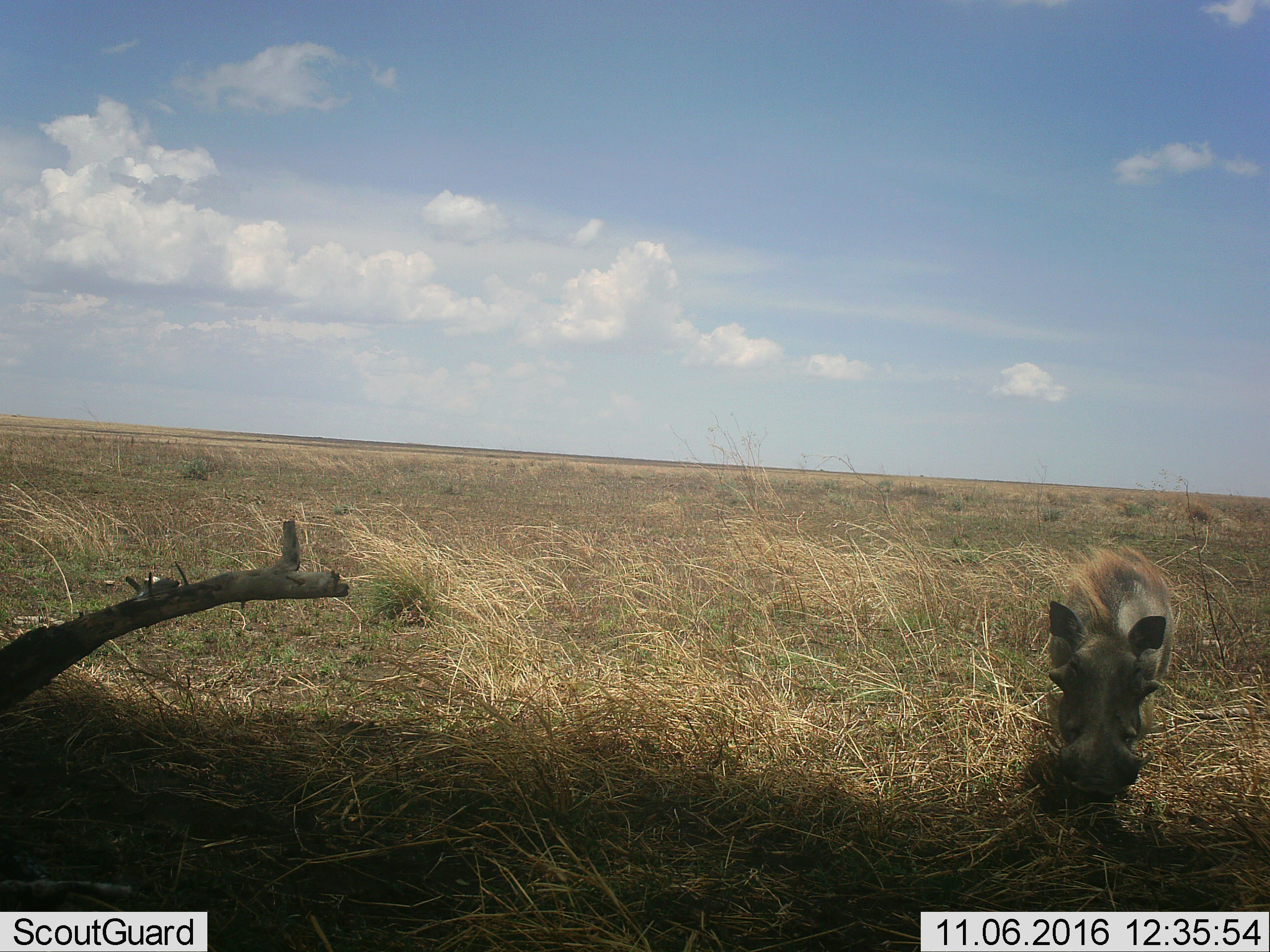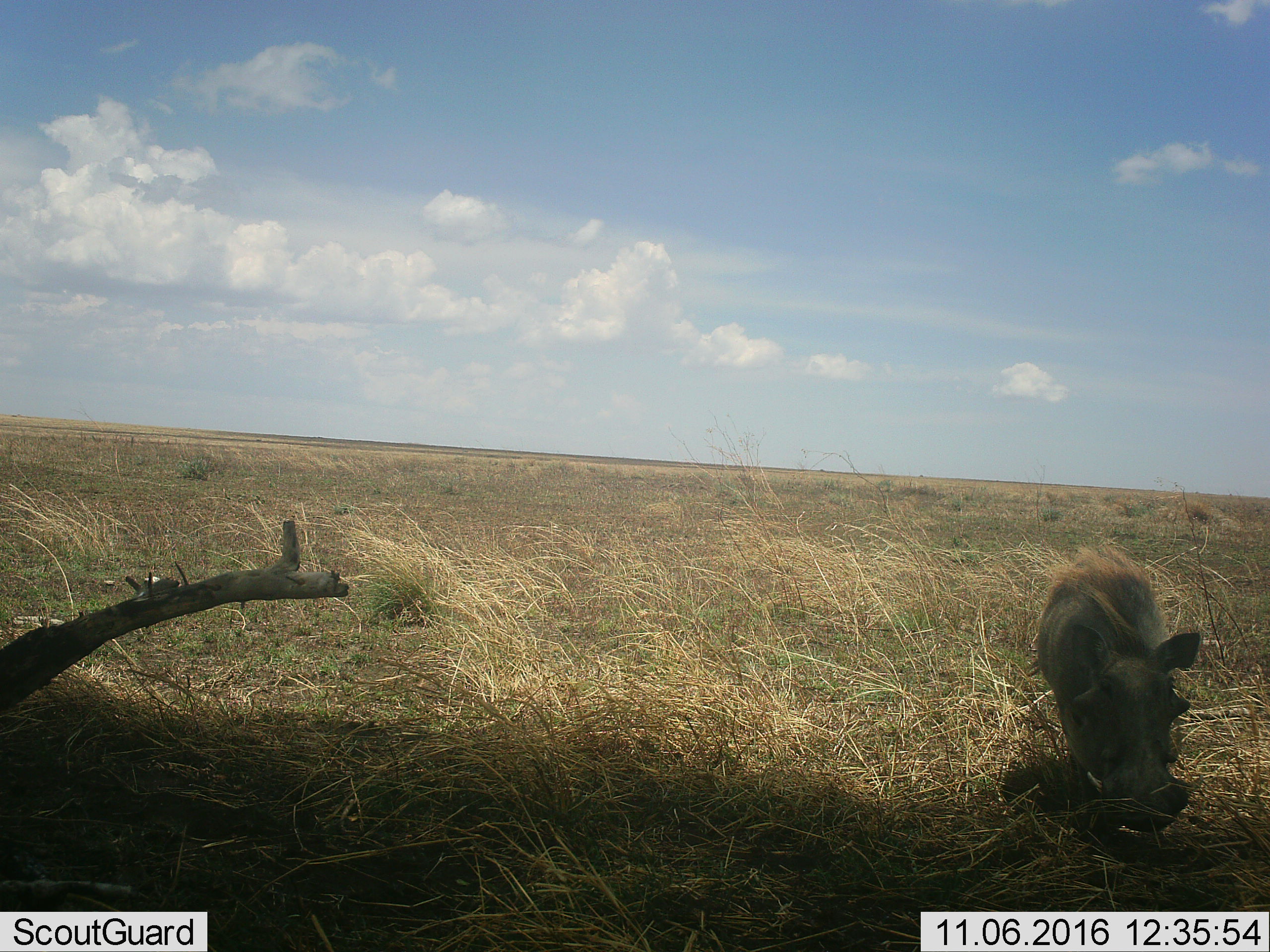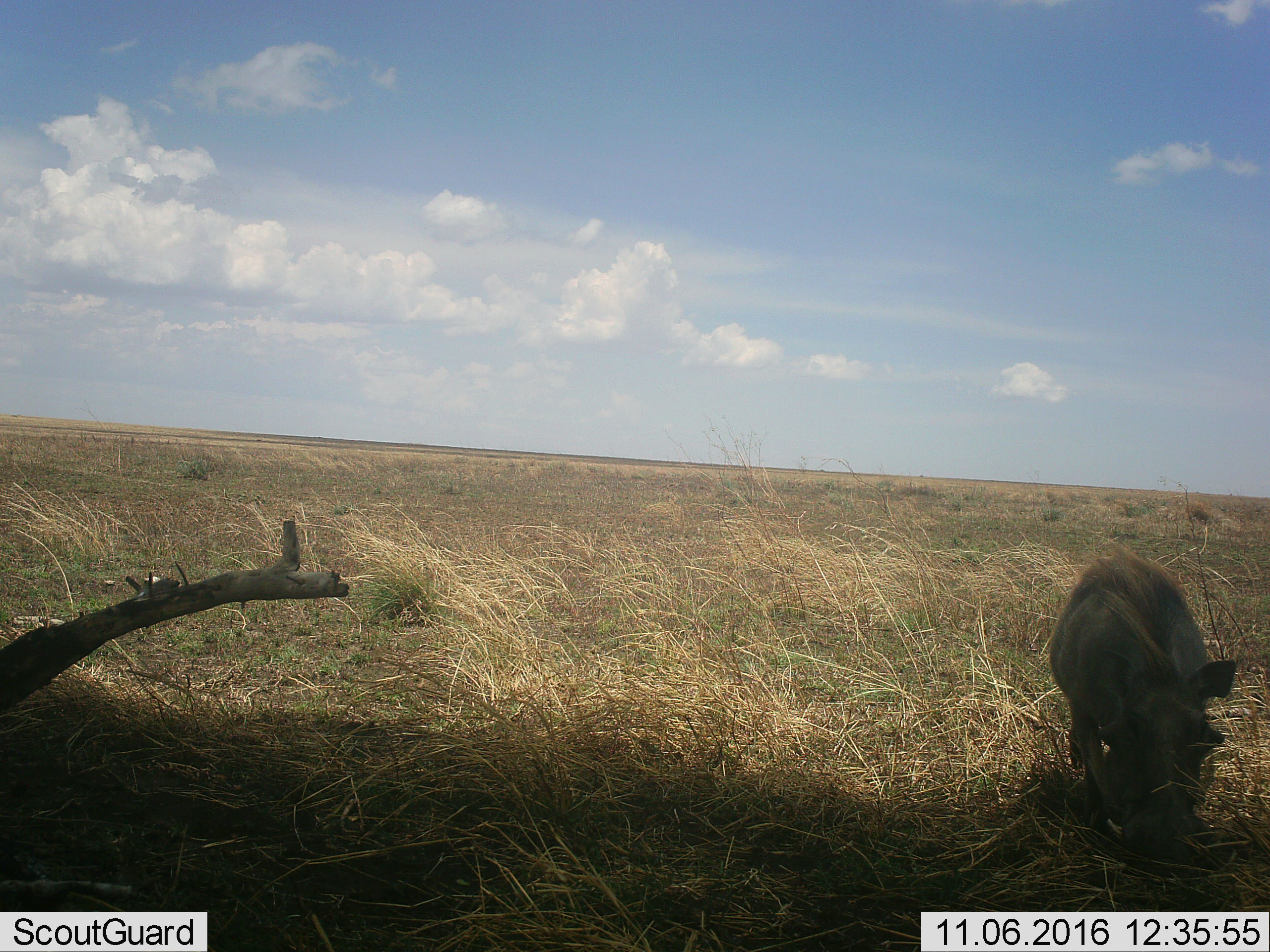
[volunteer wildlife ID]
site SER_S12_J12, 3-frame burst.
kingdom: Animalia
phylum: Chordata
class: Mammalia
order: Artiodactyla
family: Suidae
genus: Phacochoerus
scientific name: Phacochoerus africanus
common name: warthog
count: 1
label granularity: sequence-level